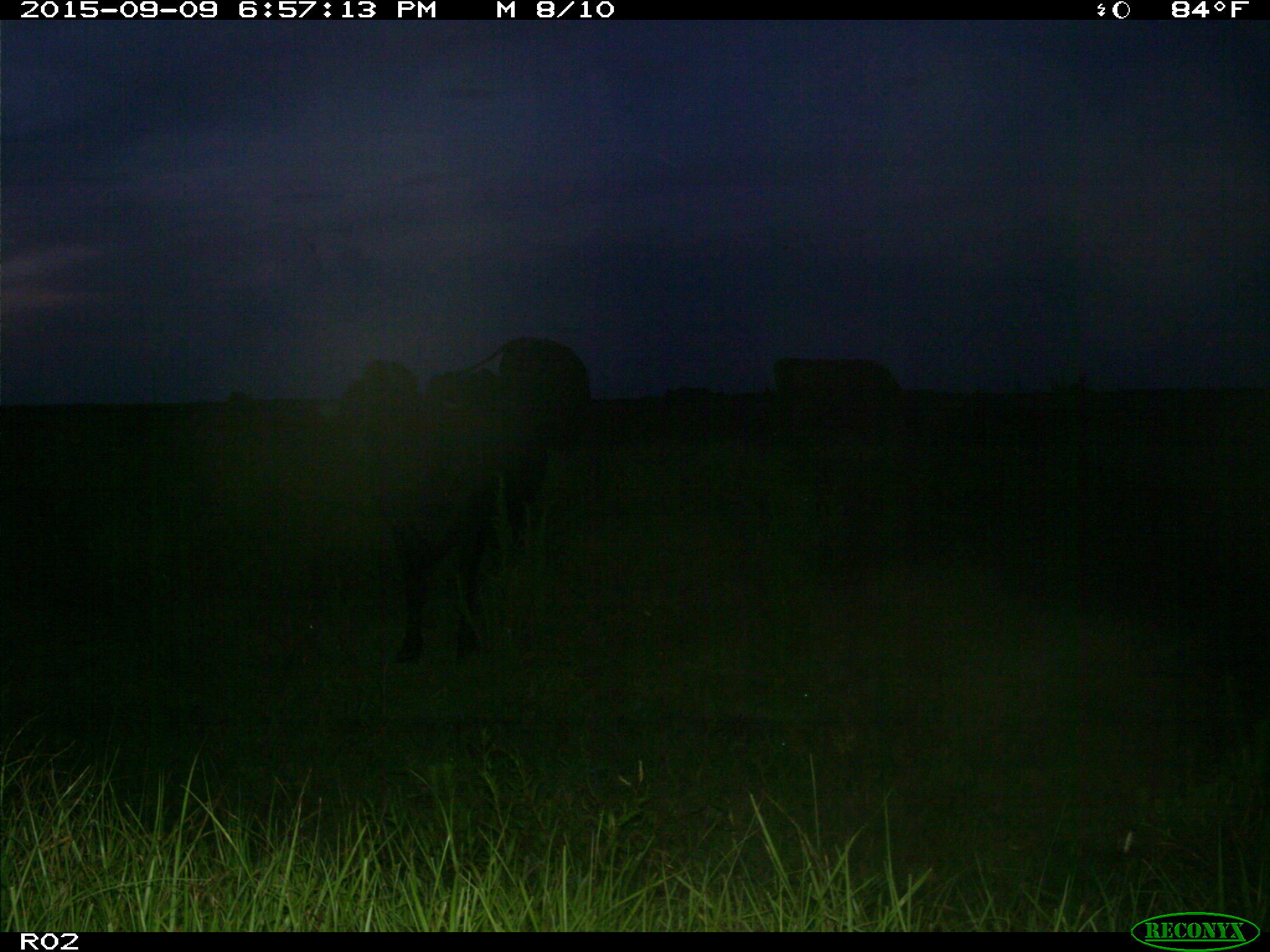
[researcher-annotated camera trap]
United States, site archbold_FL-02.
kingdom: Animalia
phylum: Chordata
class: Mammalia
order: Artiodactyla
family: Bovidae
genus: Bos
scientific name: Bos taurus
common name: domestic cow